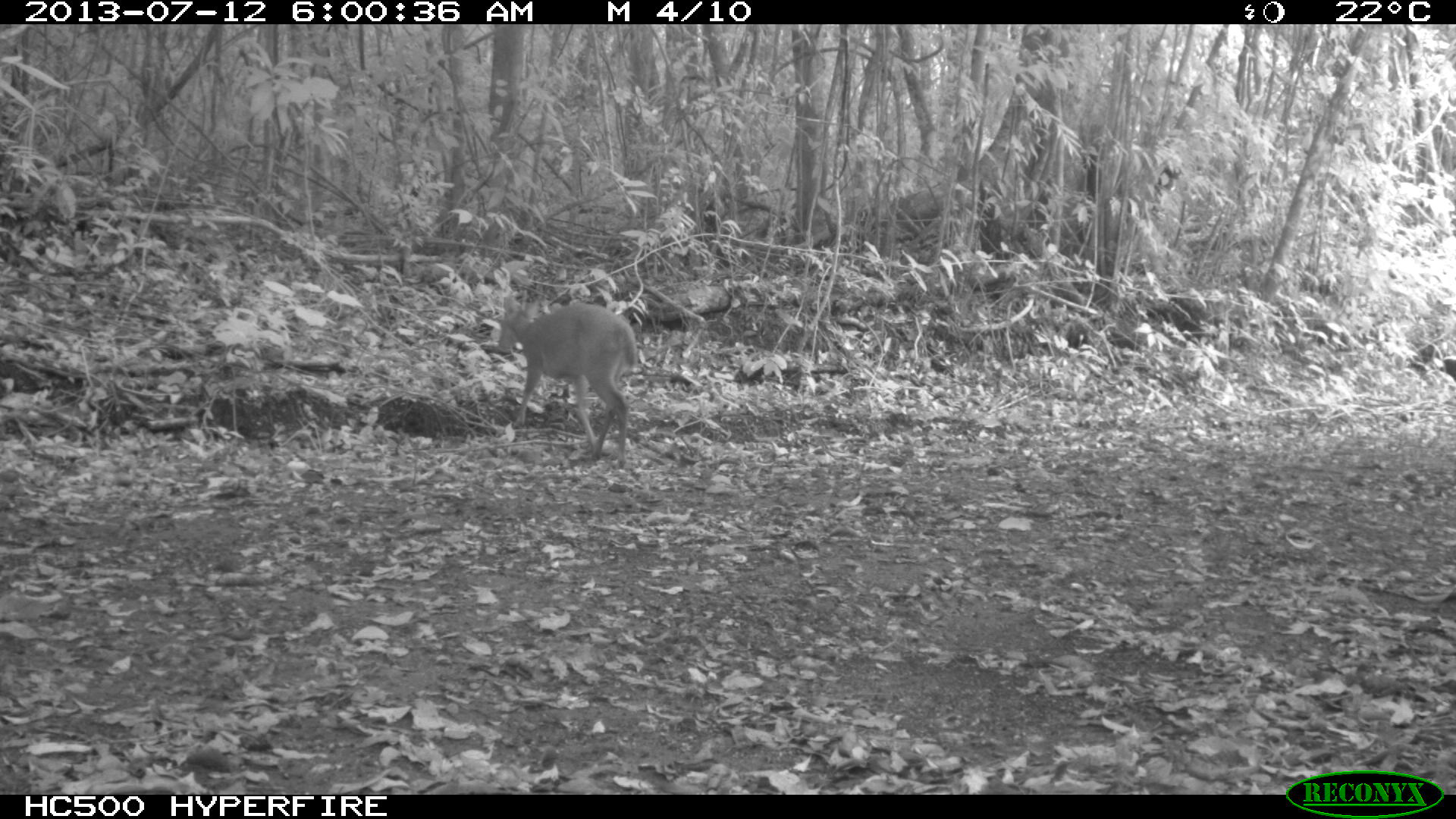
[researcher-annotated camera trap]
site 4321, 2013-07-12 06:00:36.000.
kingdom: Animalia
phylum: Chordata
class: Mammalia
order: Artiodactyla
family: Cervidae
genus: Mazama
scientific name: Mazama temama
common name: central american red brocket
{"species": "Mazama temama (central american red brocket)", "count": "1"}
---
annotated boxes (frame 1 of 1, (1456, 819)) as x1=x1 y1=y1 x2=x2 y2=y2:
mazama temama: x1=496 y1=290 x2=638 y2=471